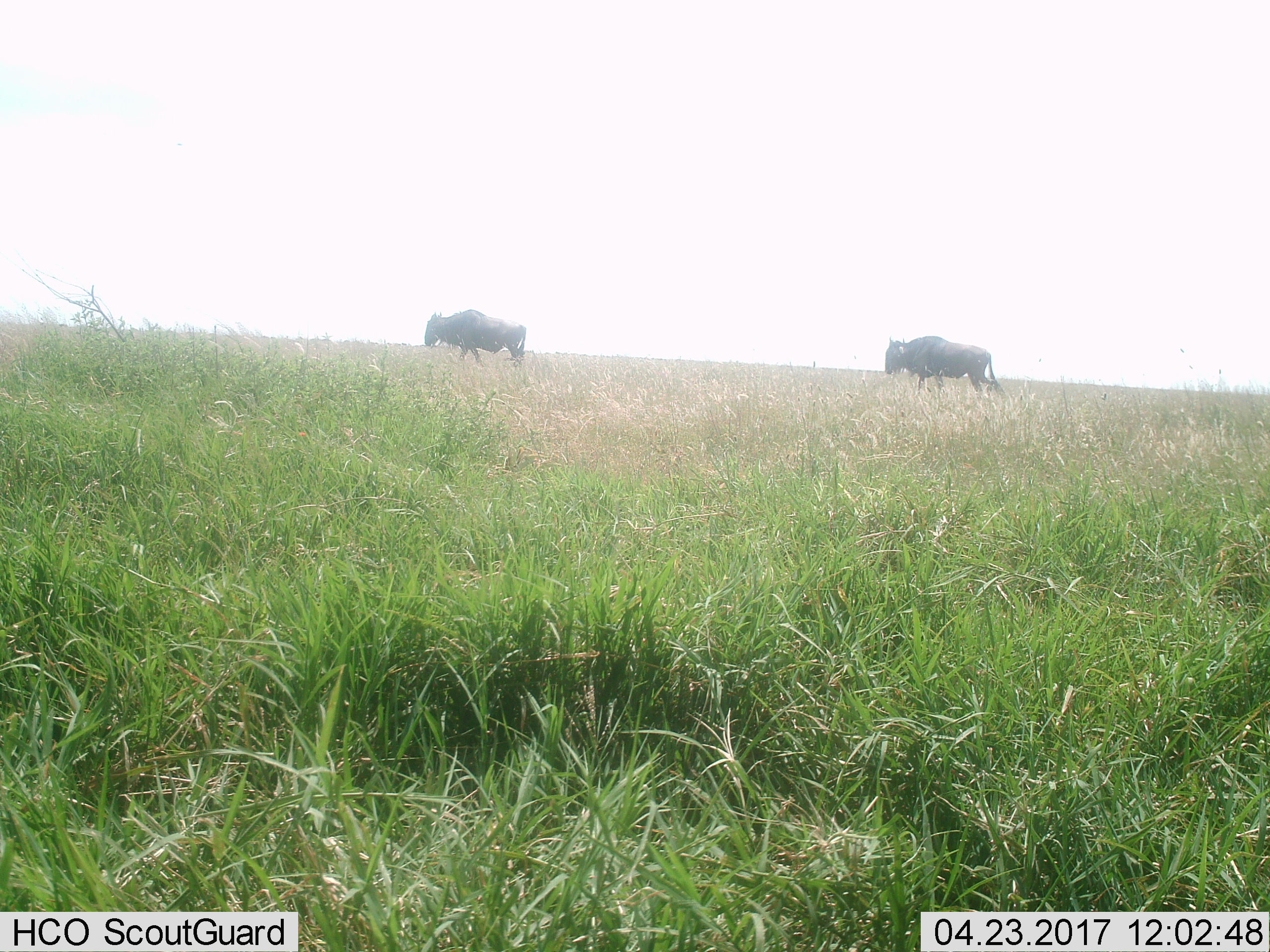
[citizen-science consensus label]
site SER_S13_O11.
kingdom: Animalia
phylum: Chordata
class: Mammalia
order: Artiodactyla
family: Bovidae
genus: Connochaetes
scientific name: Connochaetes taurinus taurinus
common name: blue wildebeest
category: wildebeestblue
Wildebeestblue (blue wildebeest) (Connochaetes taurinus taurinus), count 2. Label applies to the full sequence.